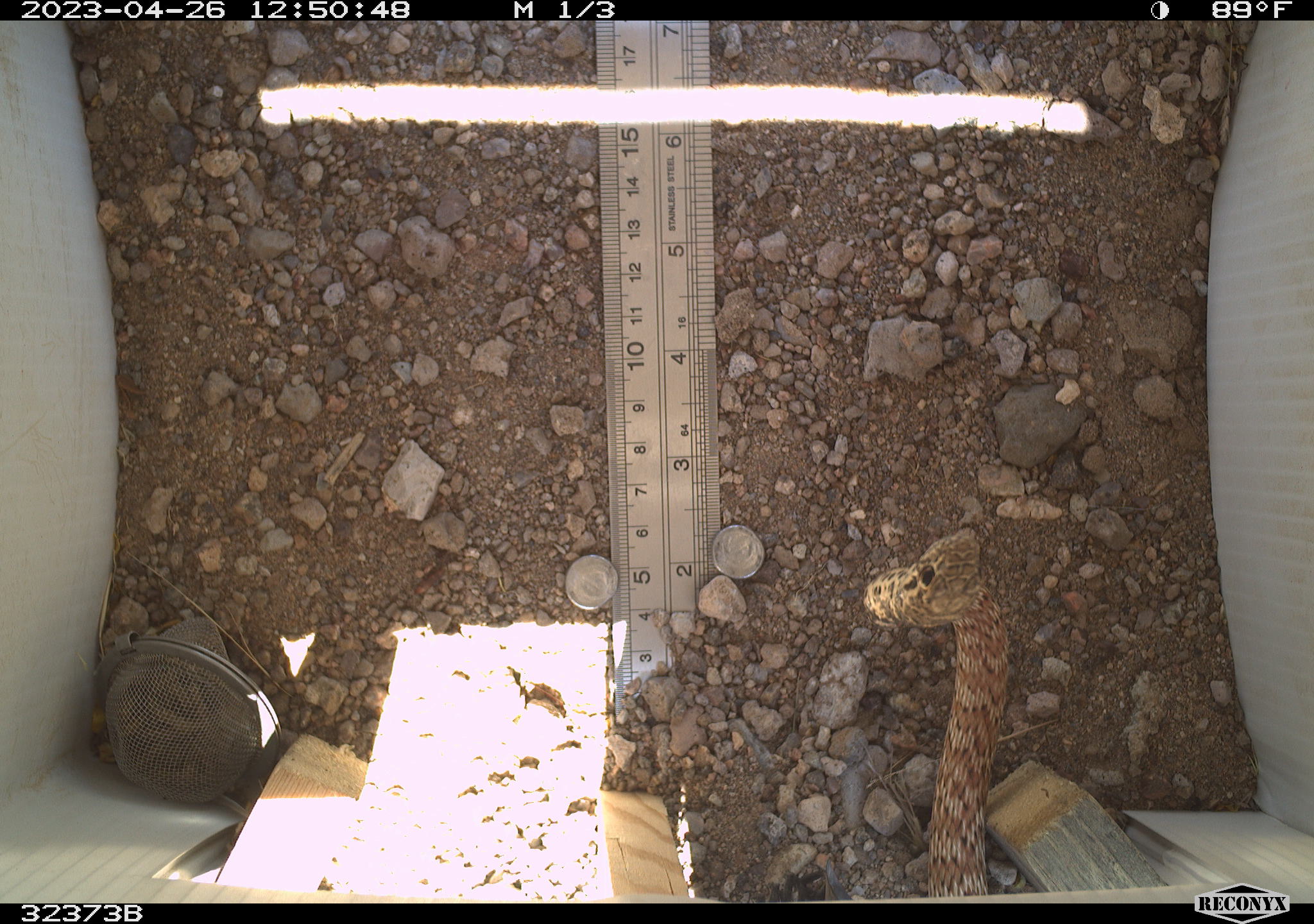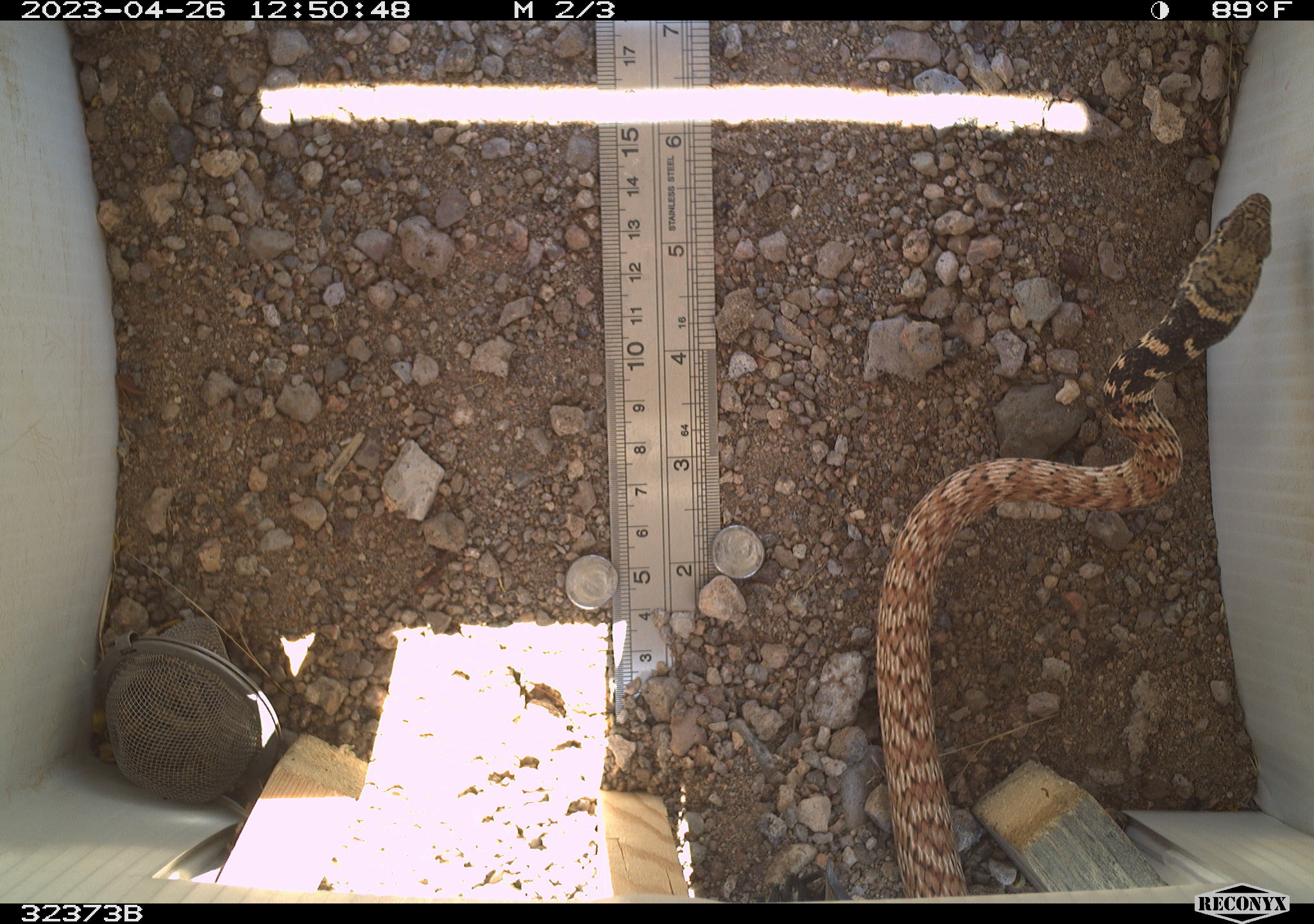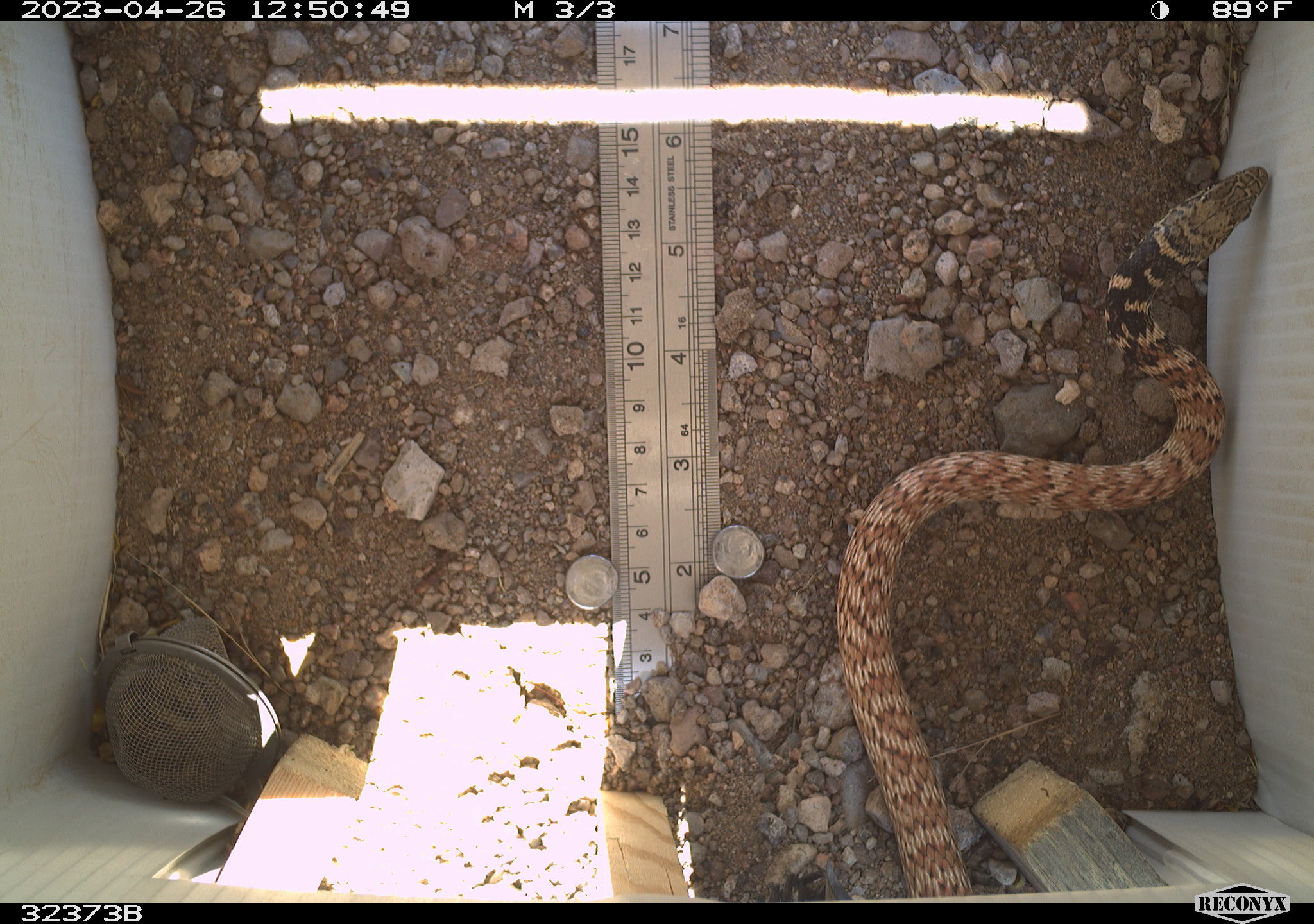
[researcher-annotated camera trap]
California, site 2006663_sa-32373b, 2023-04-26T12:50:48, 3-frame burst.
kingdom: Animalia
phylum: Chordata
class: Reptilia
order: Squamata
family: Colubridae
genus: Masticophis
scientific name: Masticophis flagellum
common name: coachwhip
Coachwhip (Masticophis flagellum).